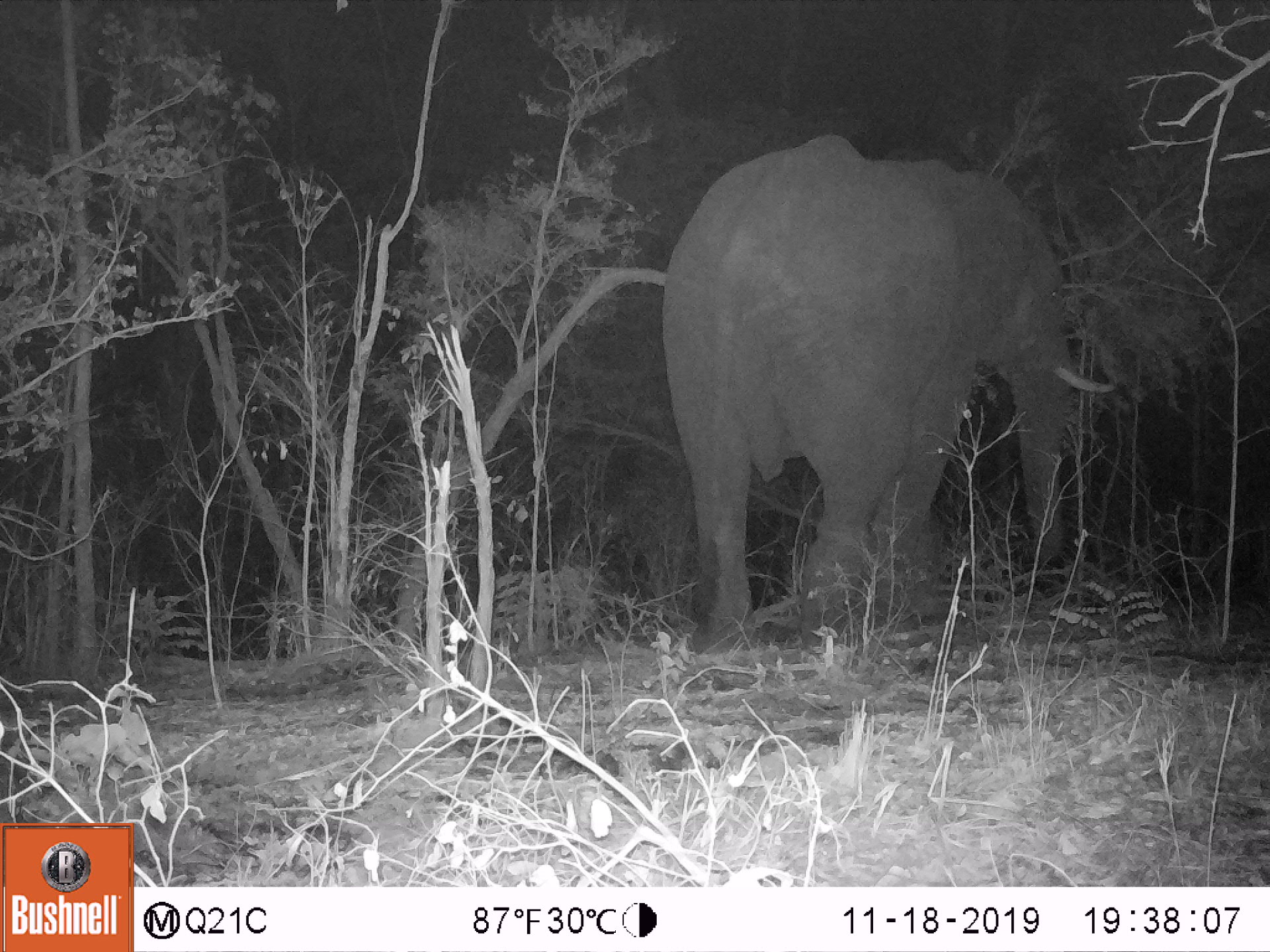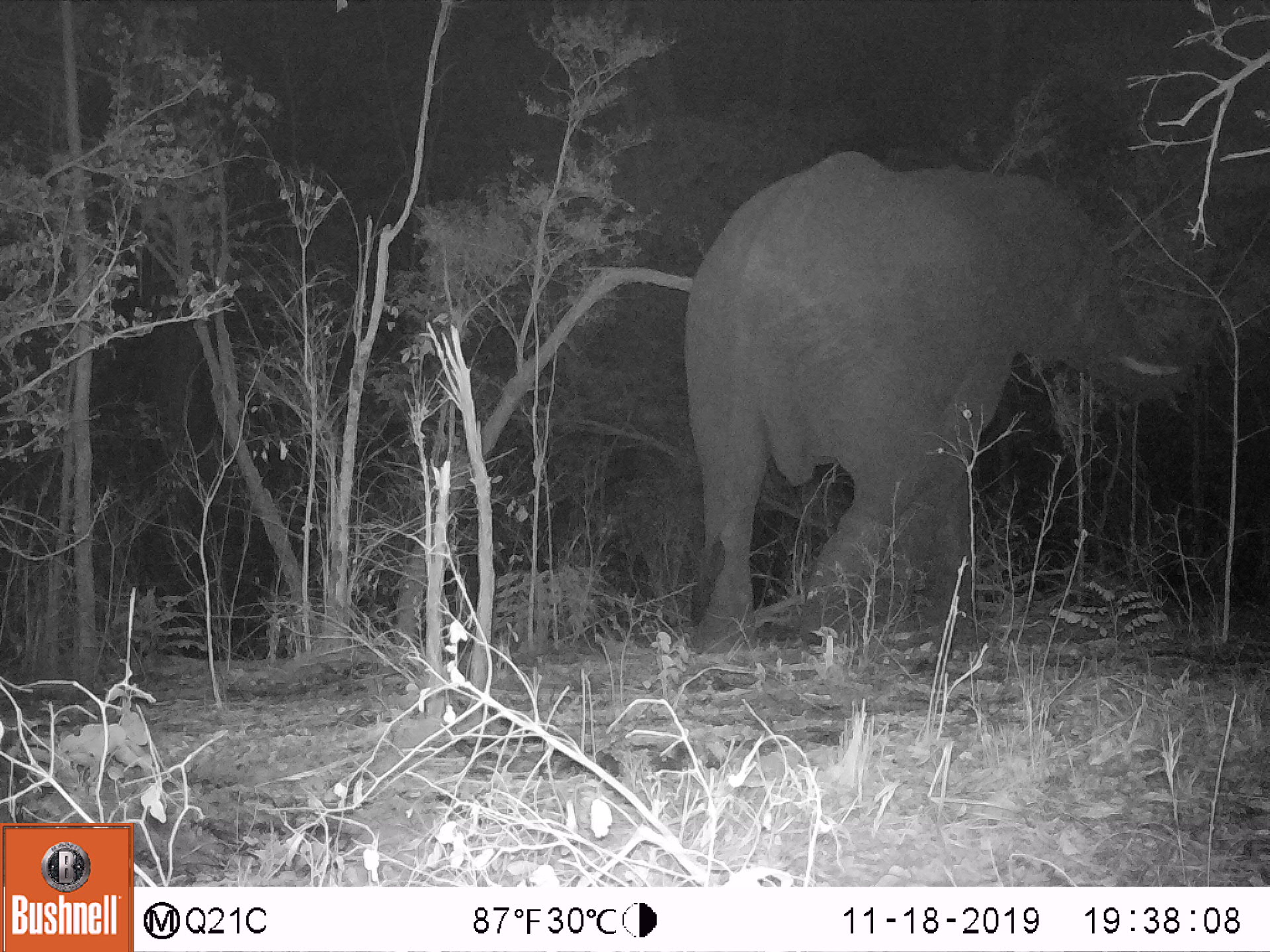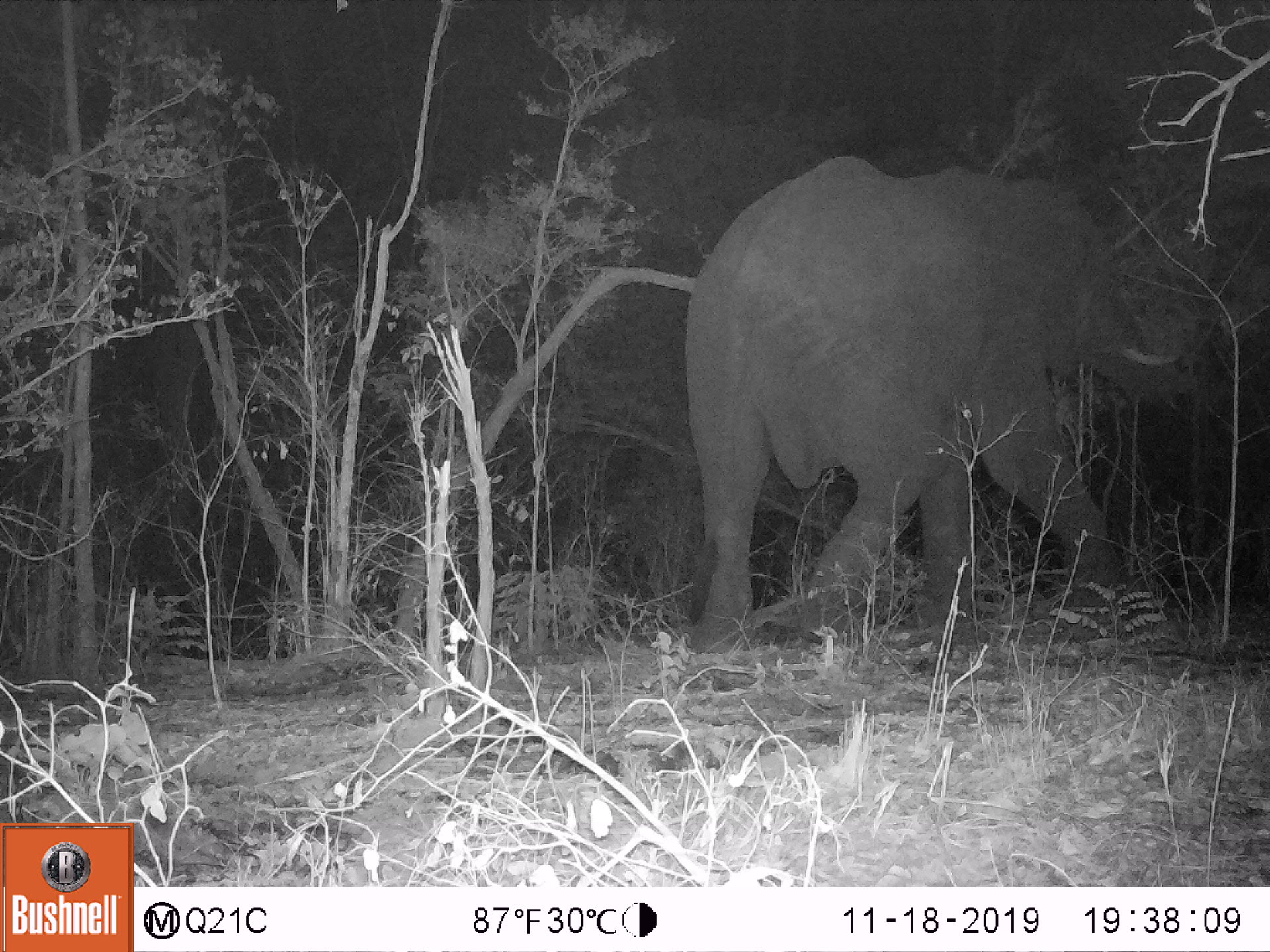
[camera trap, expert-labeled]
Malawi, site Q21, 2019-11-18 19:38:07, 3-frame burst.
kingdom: Animalia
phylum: Chordata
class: Mammalia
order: Proboscidea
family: Elephantidae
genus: Loxodonta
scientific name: Loxodonta africana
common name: african savanna elephant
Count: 1.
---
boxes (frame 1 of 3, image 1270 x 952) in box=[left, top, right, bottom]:
african savanna elephant: box=[646, 129, 1122, 650]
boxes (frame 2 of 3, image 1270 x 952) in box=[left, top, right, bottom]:
african savanna elephant: box=[671, 131, 1211, 657]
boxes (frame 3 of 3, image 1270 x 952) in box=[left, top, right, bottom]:
african savanna elephant: box=[675, 150, 1203, 655]